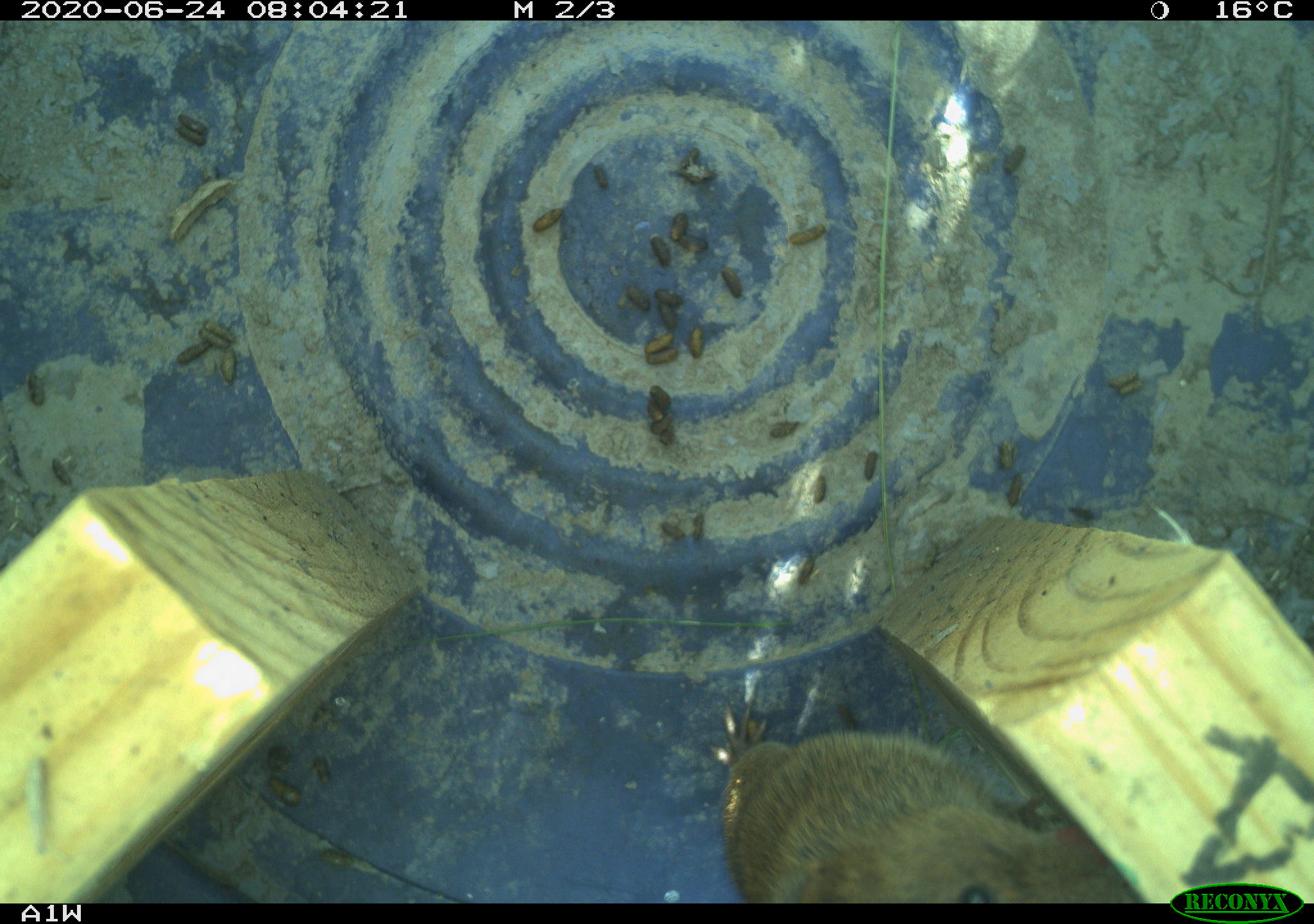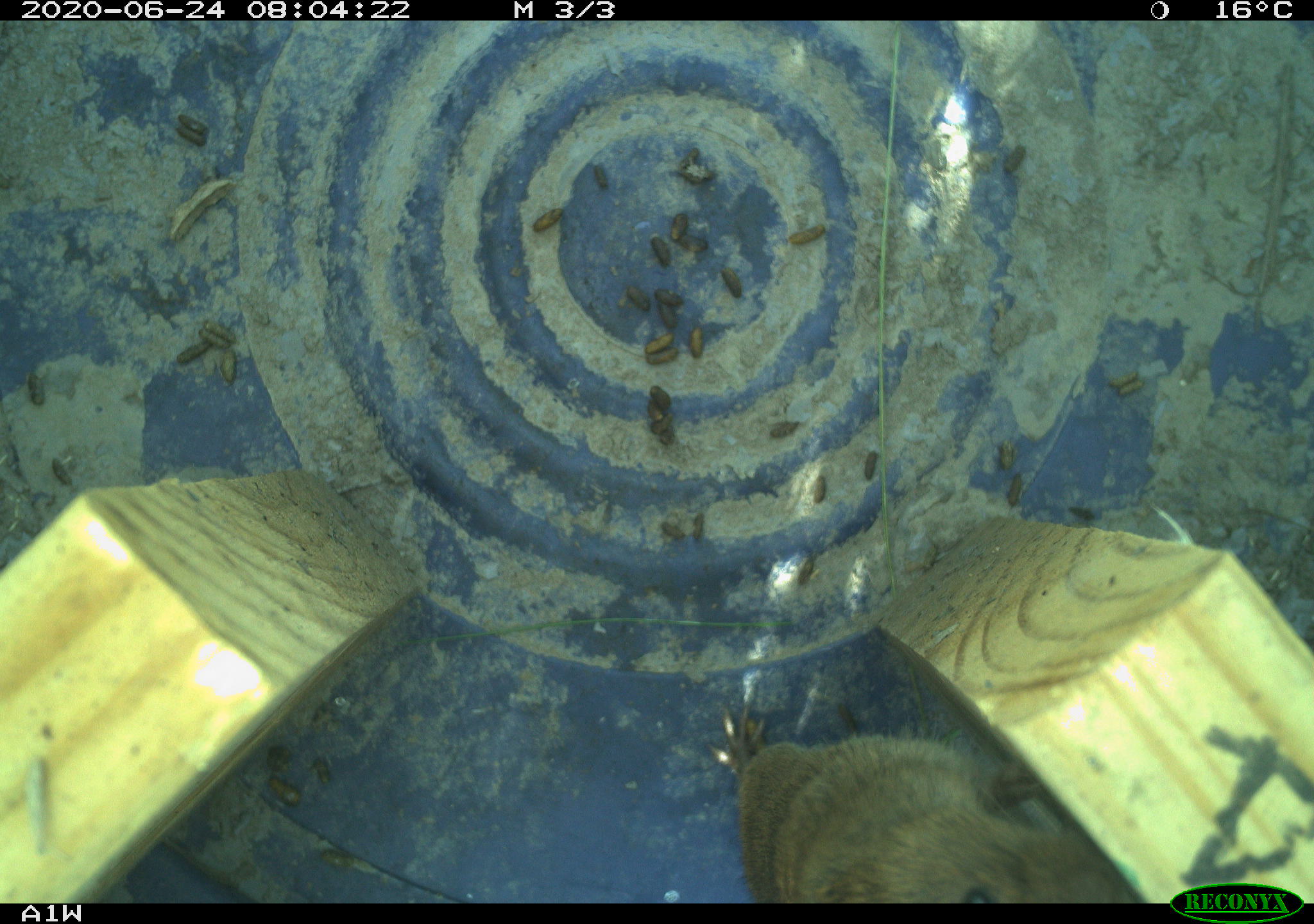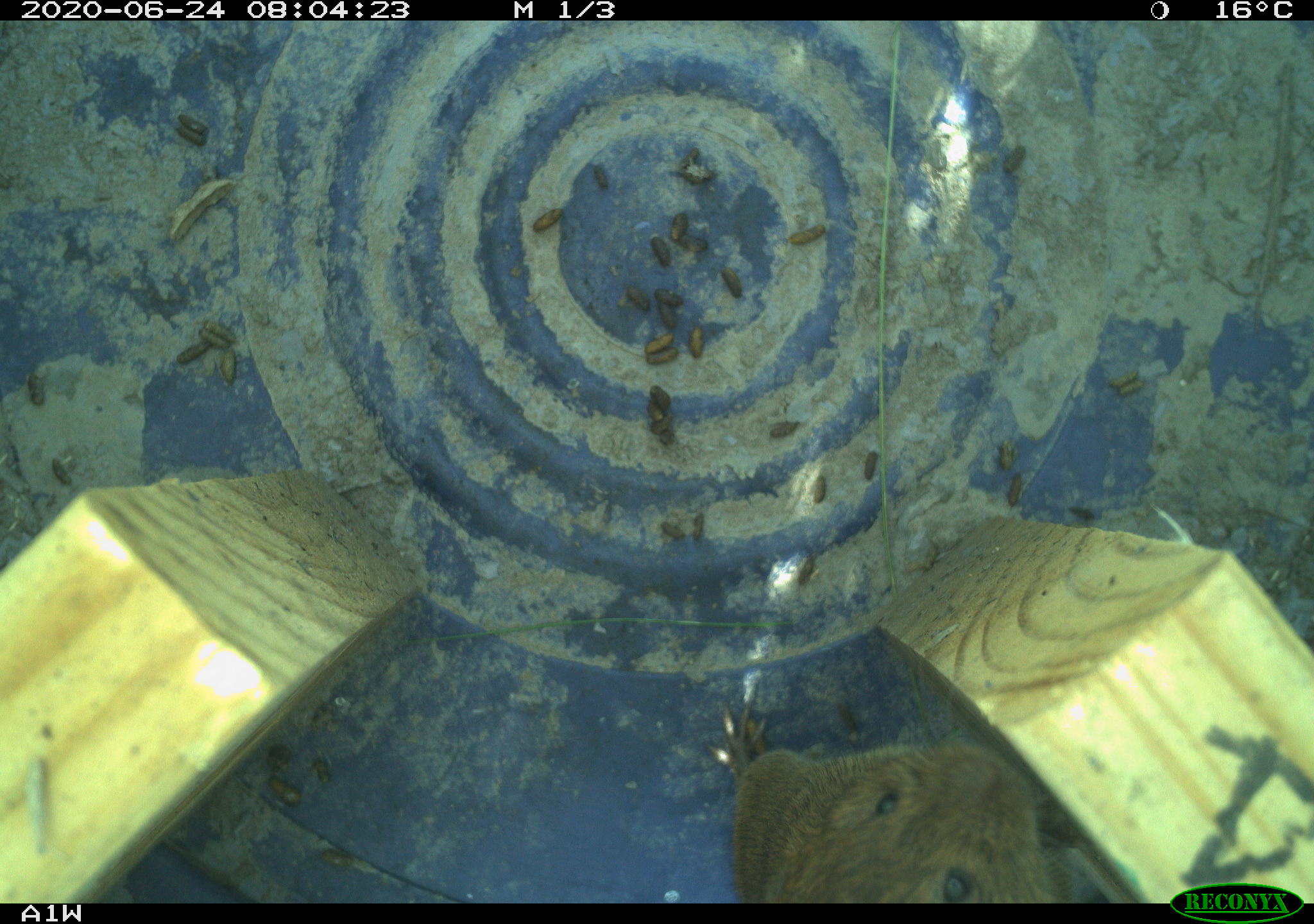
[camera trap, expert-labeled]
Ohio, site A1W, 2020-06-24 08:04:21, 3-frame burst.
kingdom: Animalia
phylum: Chordata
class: Mammalia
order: Rodentia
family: Cricetidae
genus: Microtus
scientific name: Microtus pennsylvanicus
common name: meadow vole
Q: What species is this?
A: Meadow vole (Microtus pennsylvanicus).